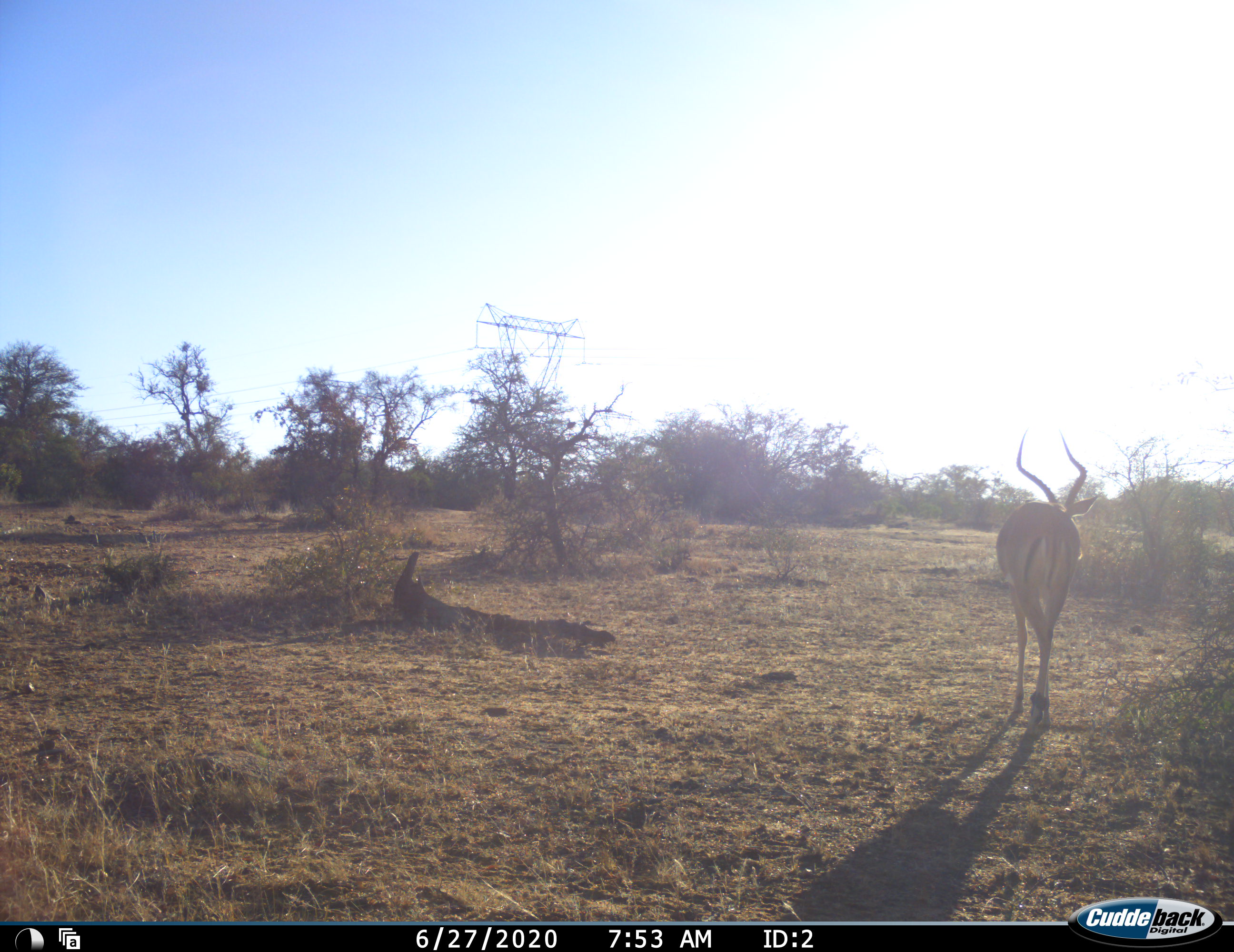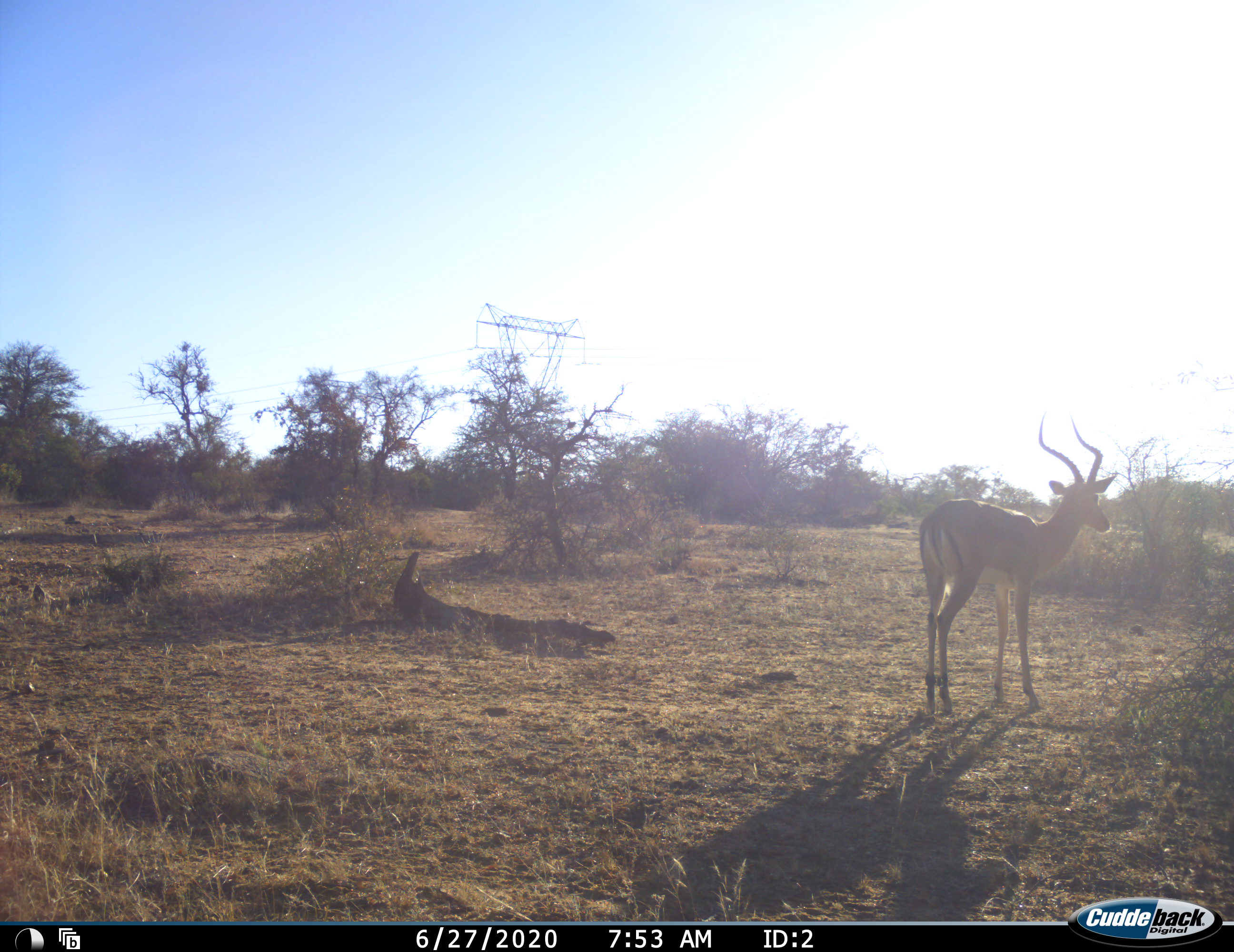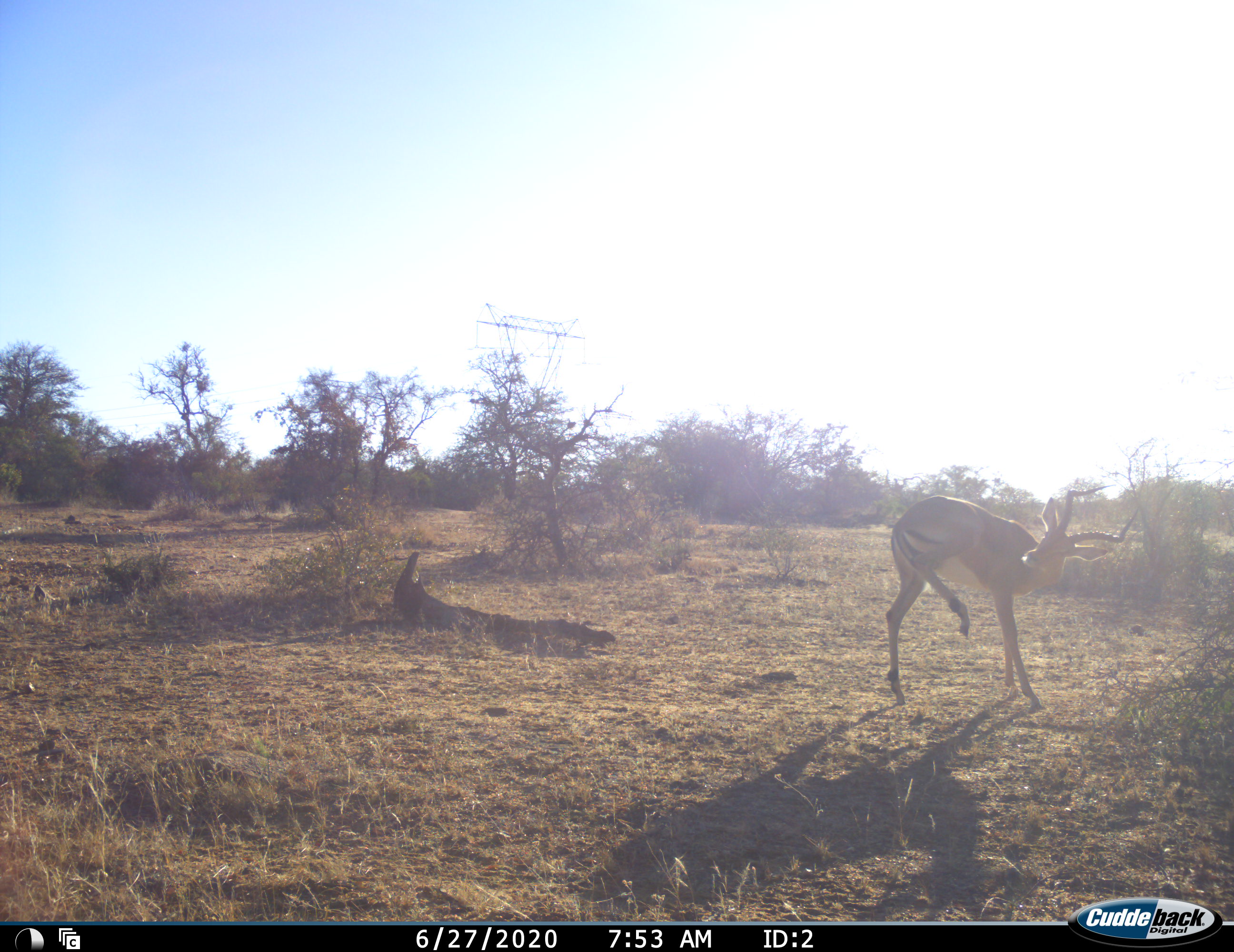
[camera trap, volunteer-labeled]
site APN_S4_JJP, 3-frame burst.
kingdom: Animalia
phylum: Chordata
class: Mammalia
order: Artiodactyla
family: Bovidae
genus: Aepyceros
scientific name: Aepyceros melampus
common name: impala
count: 1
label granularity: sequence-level